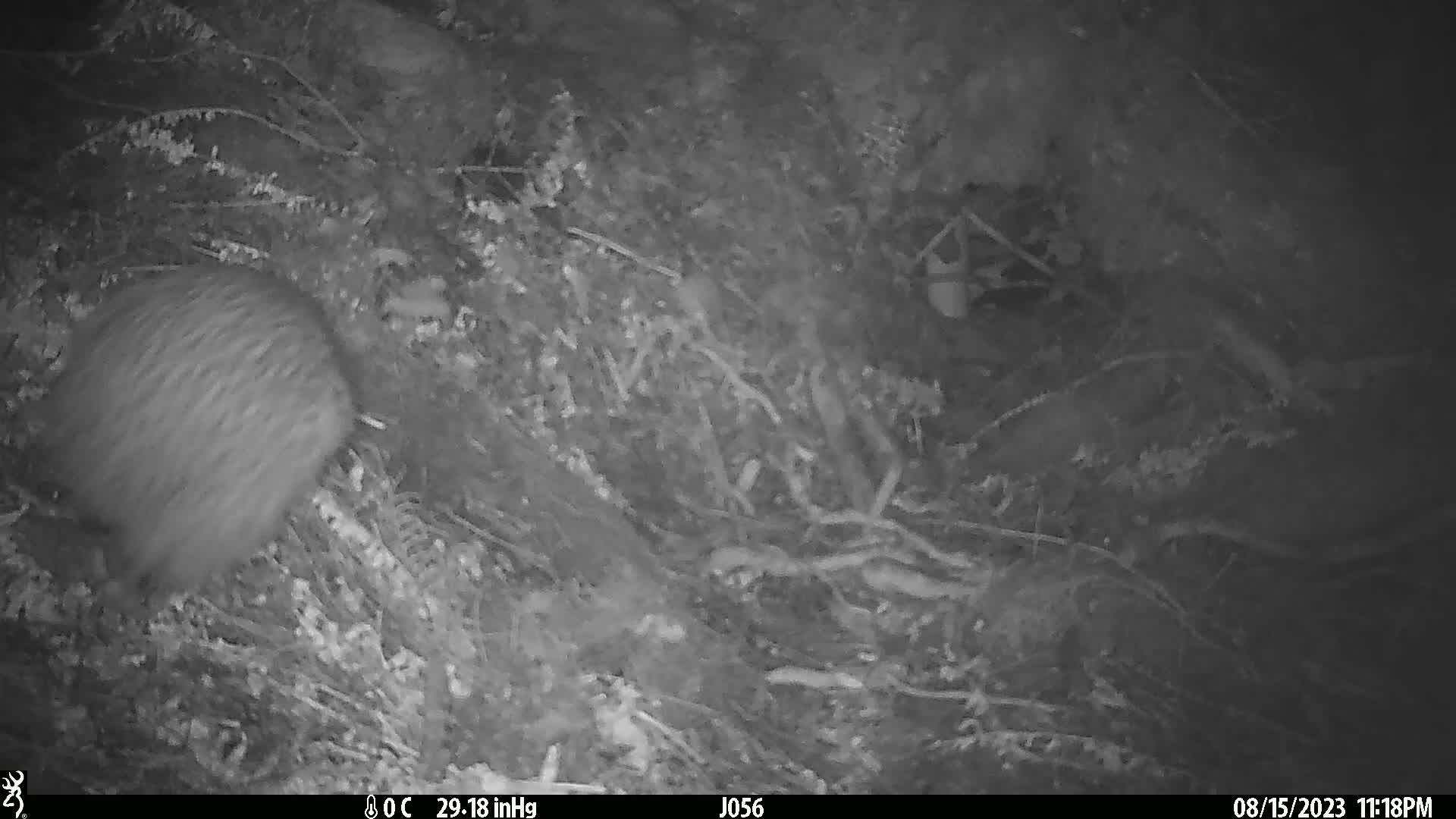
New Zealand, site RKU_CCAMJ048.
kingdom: Animalia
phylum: Chordata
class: Aves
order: Apterygiformes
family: Apterygidae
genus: Apteryx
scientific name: Apteryx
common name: kiwi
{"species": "kiwi (Apteryx)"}